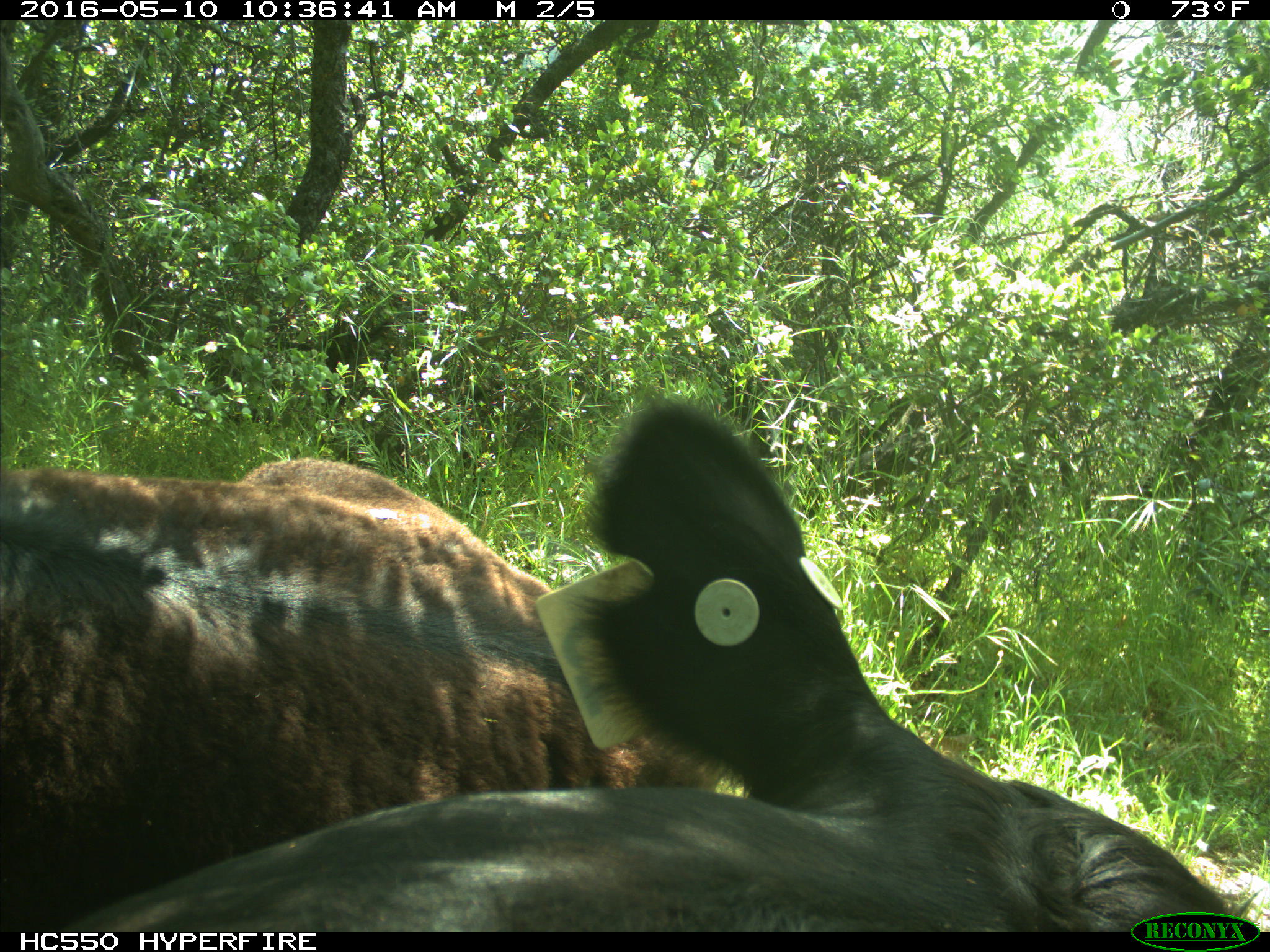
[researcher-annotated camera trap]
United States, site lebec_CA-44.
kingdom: Animalia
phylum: Chordata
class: Mammalia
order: Artiodactyla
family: Bovidae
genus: Bos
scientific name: Bos taurus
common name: domestic cow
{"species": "Bos taurus (domestic cow)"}